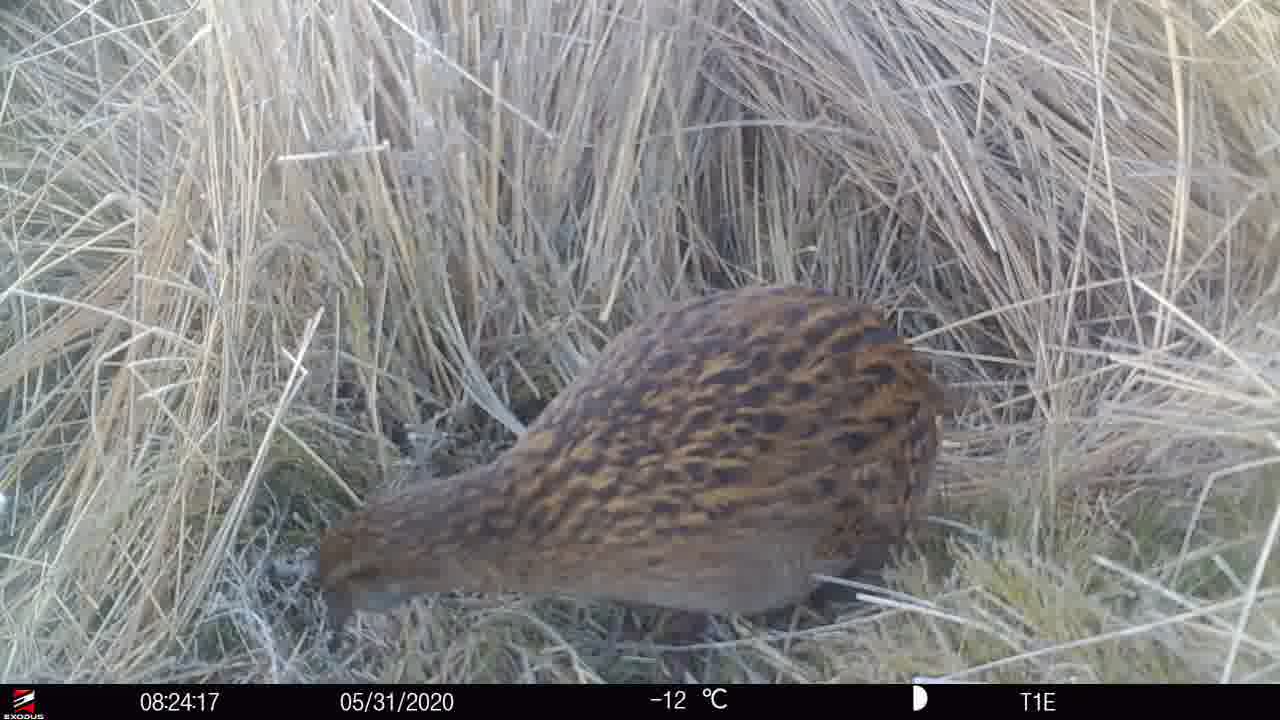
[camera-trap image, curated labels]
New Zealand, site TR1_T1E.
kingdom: Animalia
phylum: Chordata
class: Aves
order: Gruiformes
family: Rallidae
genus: Gallirallus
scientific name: Gallirallus australis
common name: weka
Weka (Gallirallus australis).